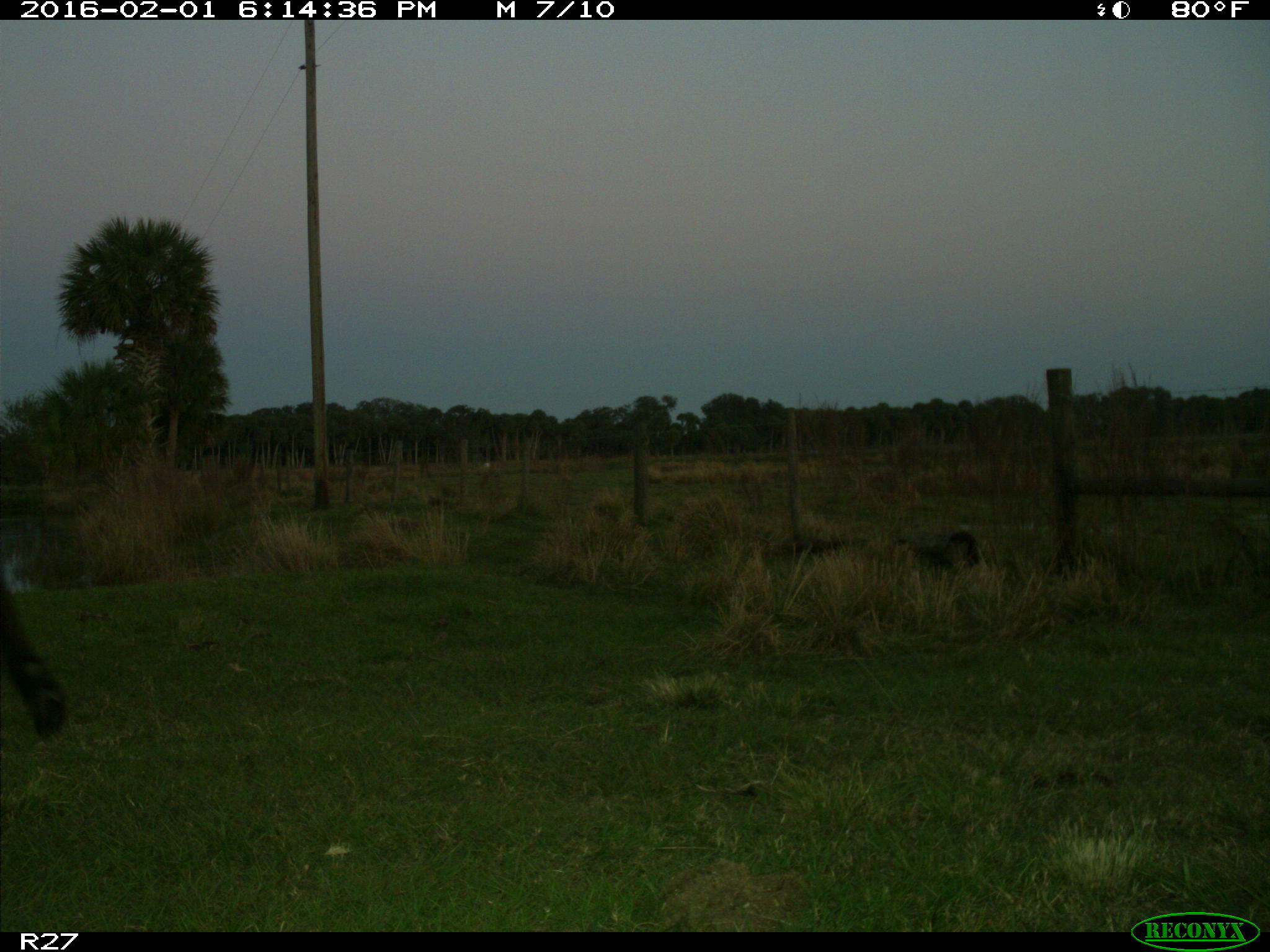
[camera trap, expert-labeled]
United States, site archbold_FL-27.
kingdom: Animalia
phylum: Chordata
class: Mammalia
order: Artiodactyla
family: Bovidae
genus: Bos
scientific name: Bos taurus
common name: domestic cow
Bos taurus (domestic cow).